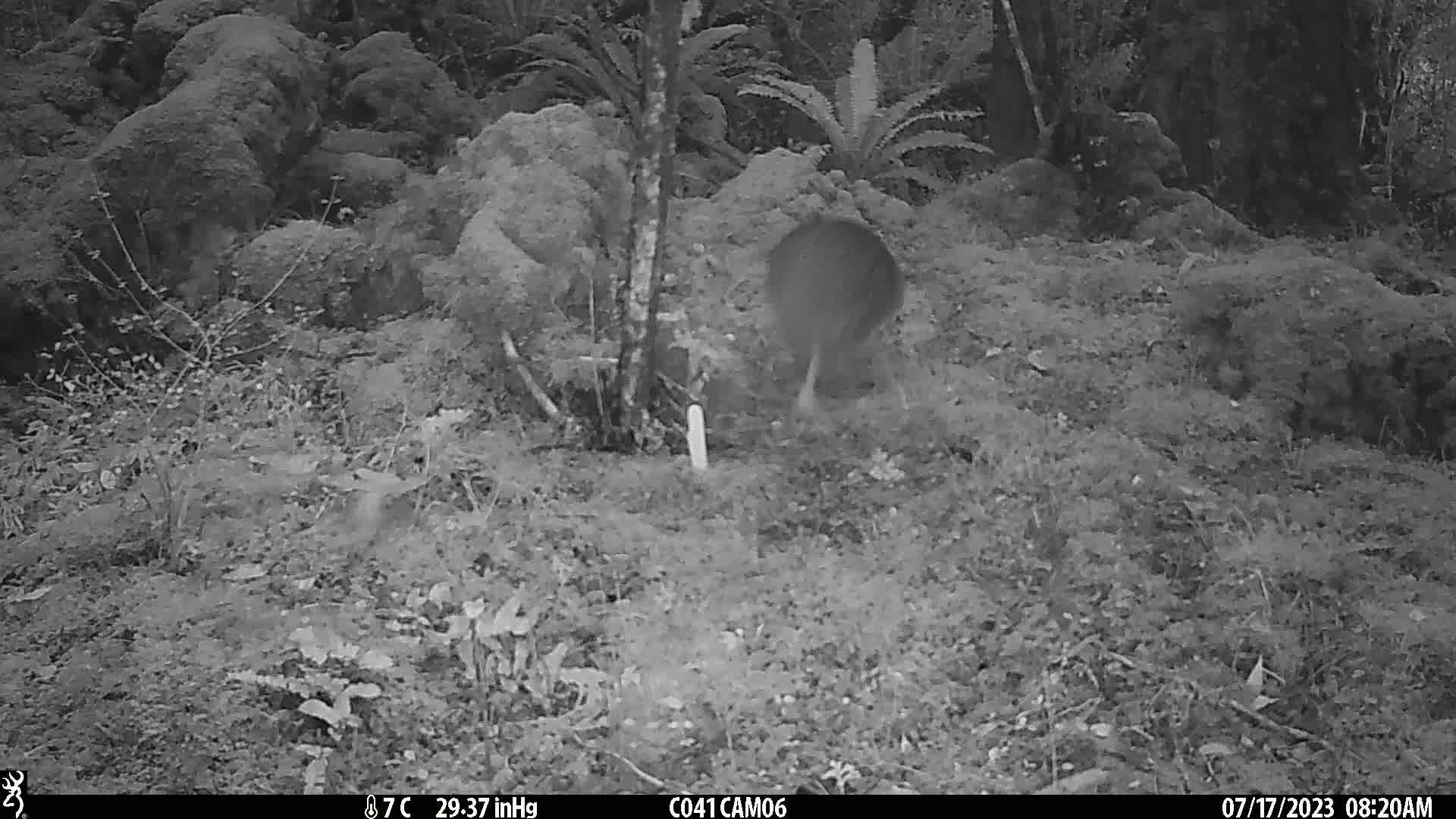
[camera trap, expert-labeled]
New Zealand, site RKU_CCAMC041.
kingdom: Animalia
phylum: Chordata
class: Aves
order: Apterygiformes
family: Apterygidae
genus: Apteryx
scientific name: Apteryx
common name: kiwi